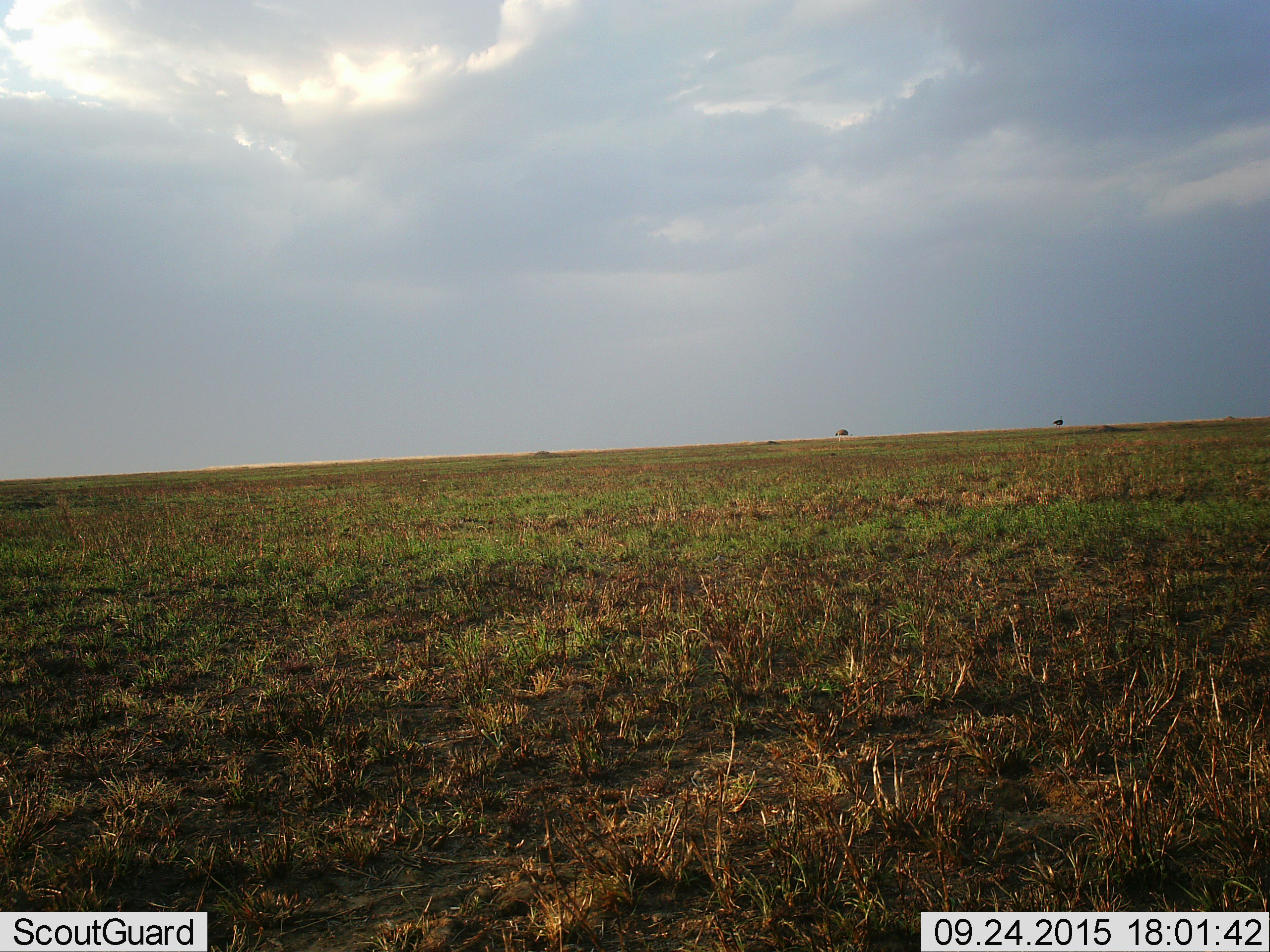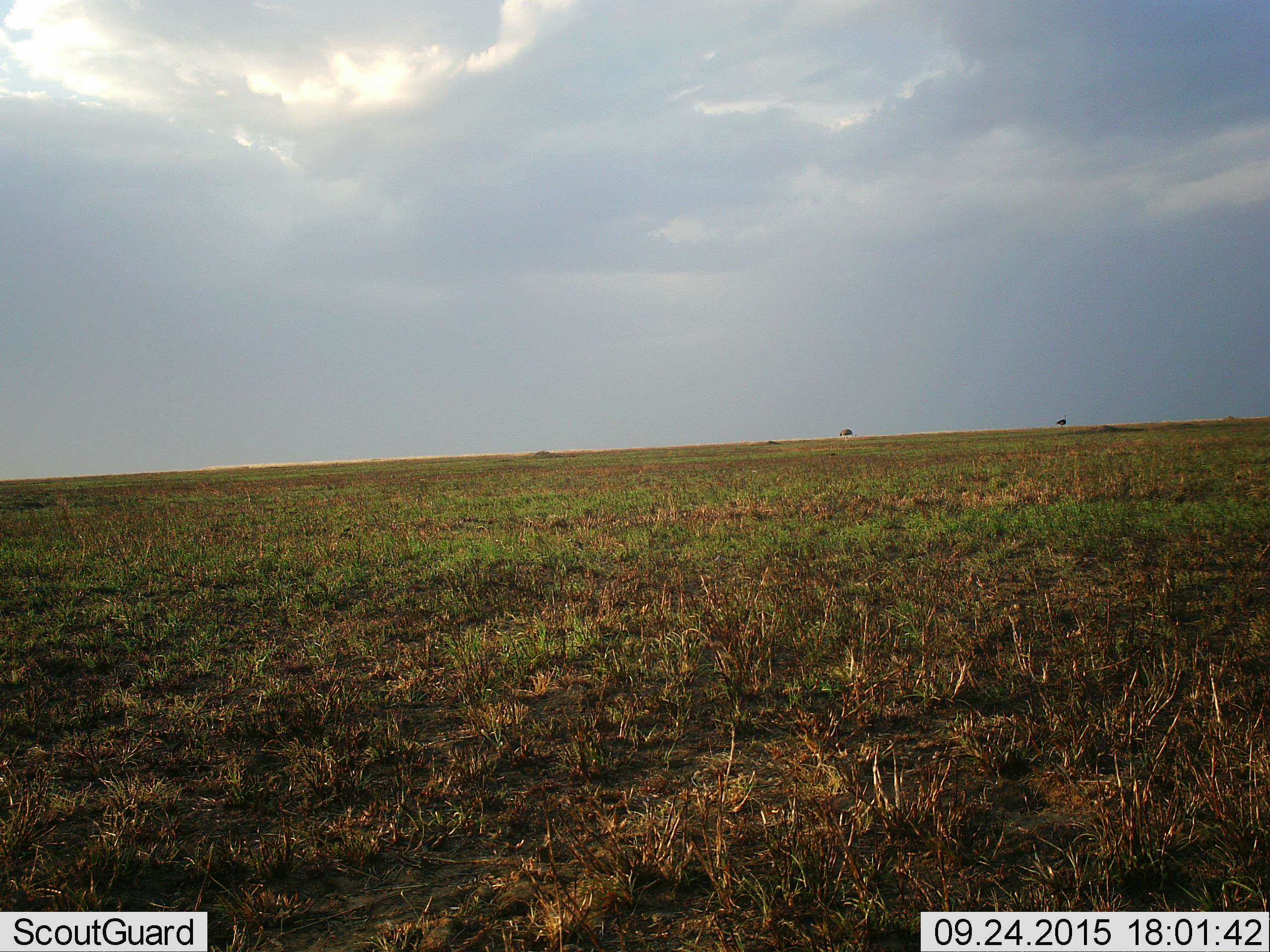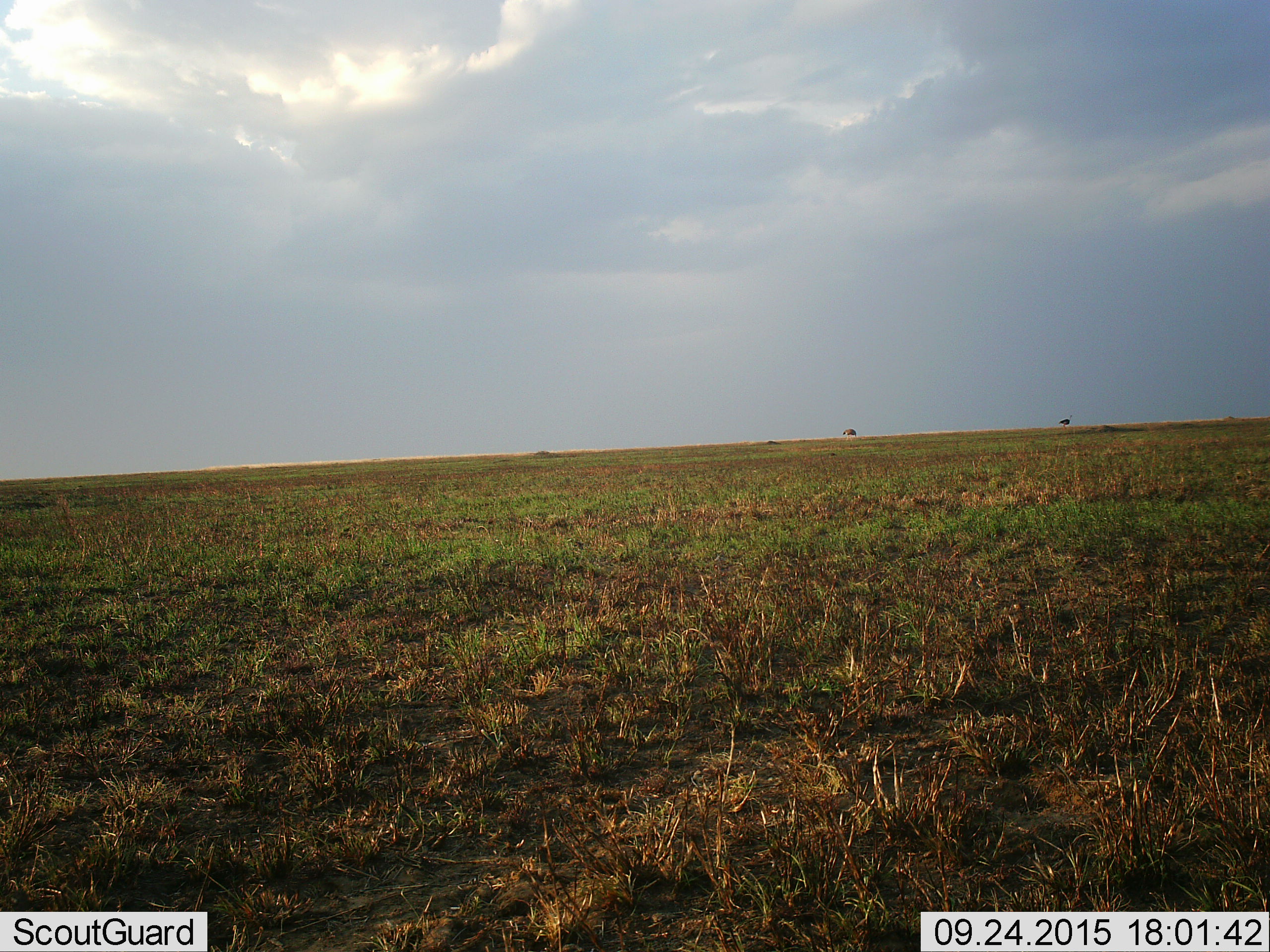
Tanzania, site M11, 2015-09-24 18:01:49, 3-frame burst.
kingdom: Animalia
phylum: Chordata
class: Aves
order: Struthioniformes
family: Struthionidae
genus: Struthio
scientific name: Struthio camelus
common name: ostrich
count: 2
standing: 17%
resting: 0%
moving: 83%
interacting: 0%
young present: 0%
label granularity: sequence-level